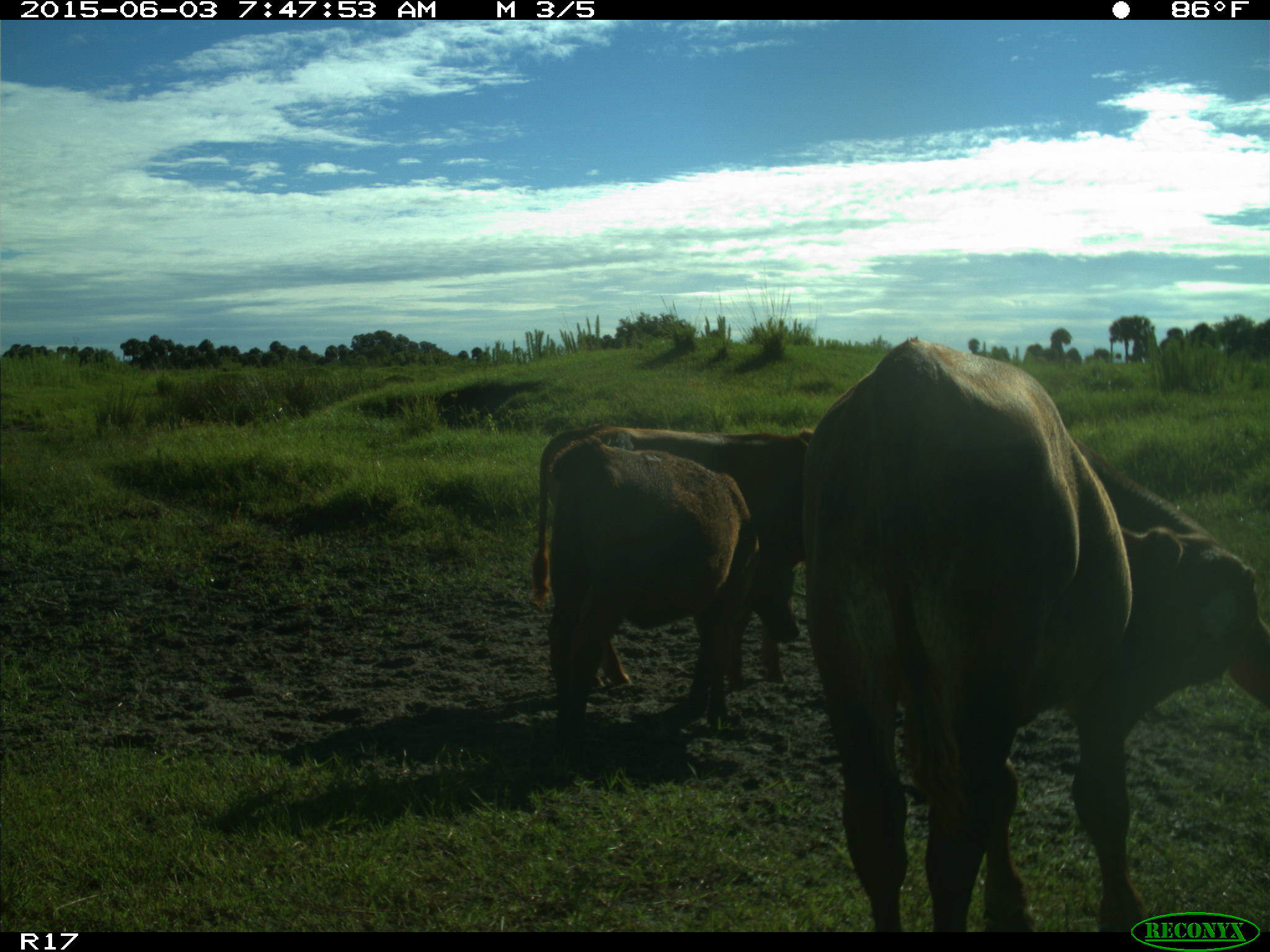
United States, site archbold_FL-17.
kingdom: Animalia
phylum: Chordata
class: Mammalia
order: Artiodactyla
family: Bovidae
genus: Bos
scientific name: Bos taurus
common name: domestic cow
Bos taurus (domestic cow).